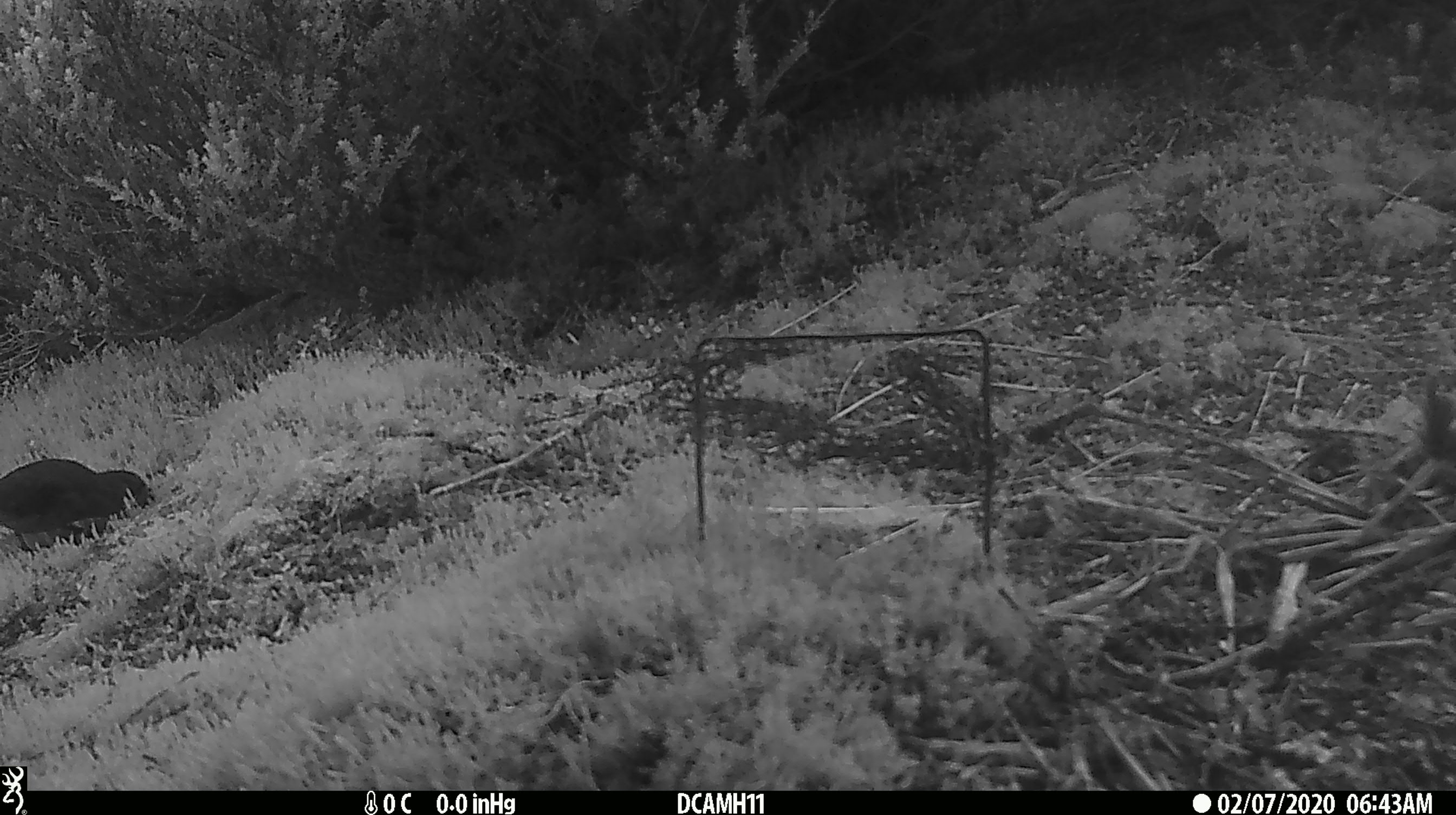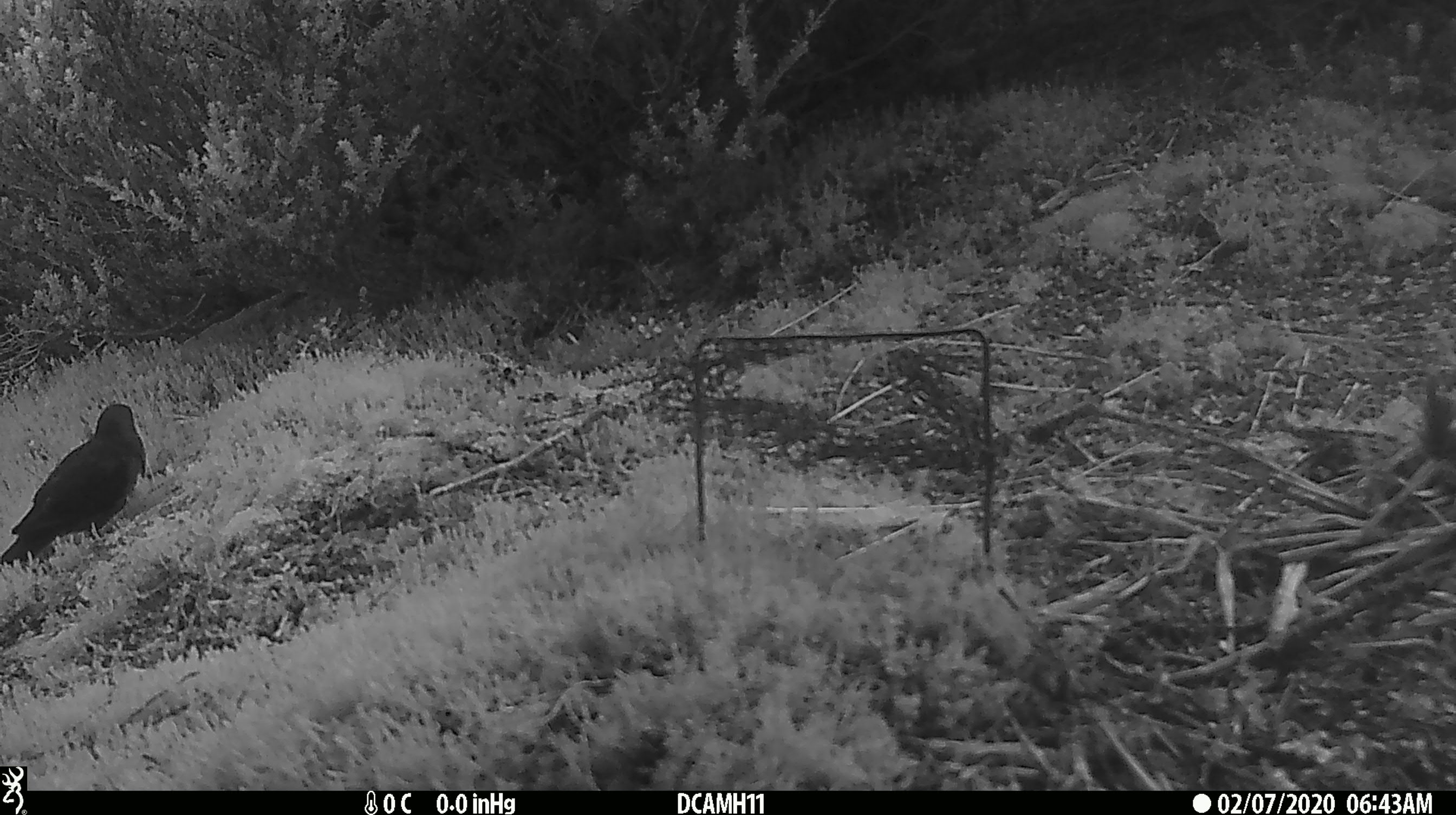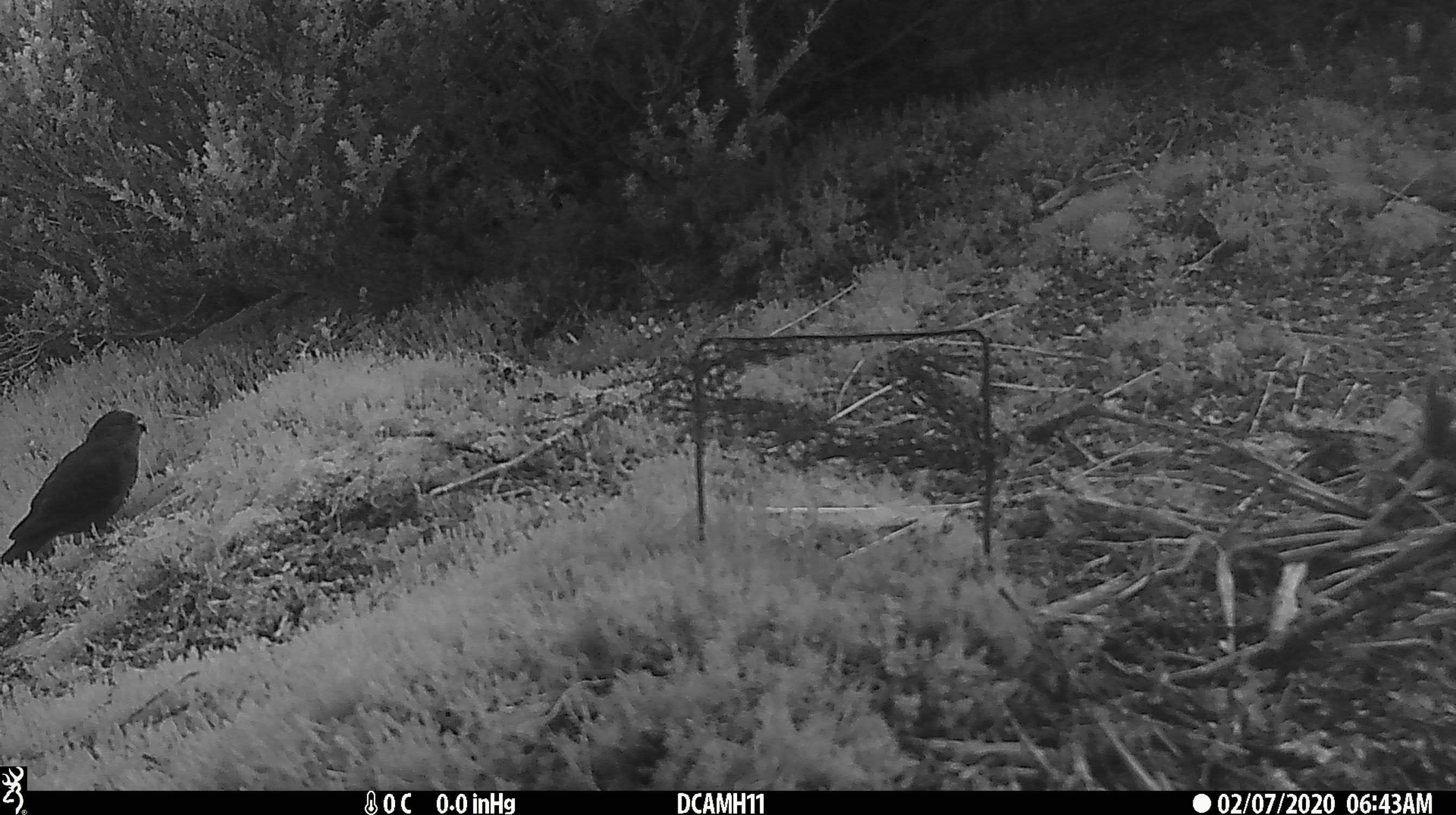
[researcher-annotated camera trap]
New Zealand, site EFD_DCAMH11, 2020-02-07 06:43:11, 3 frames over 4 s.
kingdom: Animalia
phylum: Chordata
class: Aves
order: Passeriformes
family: Turdidae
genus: Turdus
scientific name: Turdus merula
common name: eurasian blackbird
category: blackbird